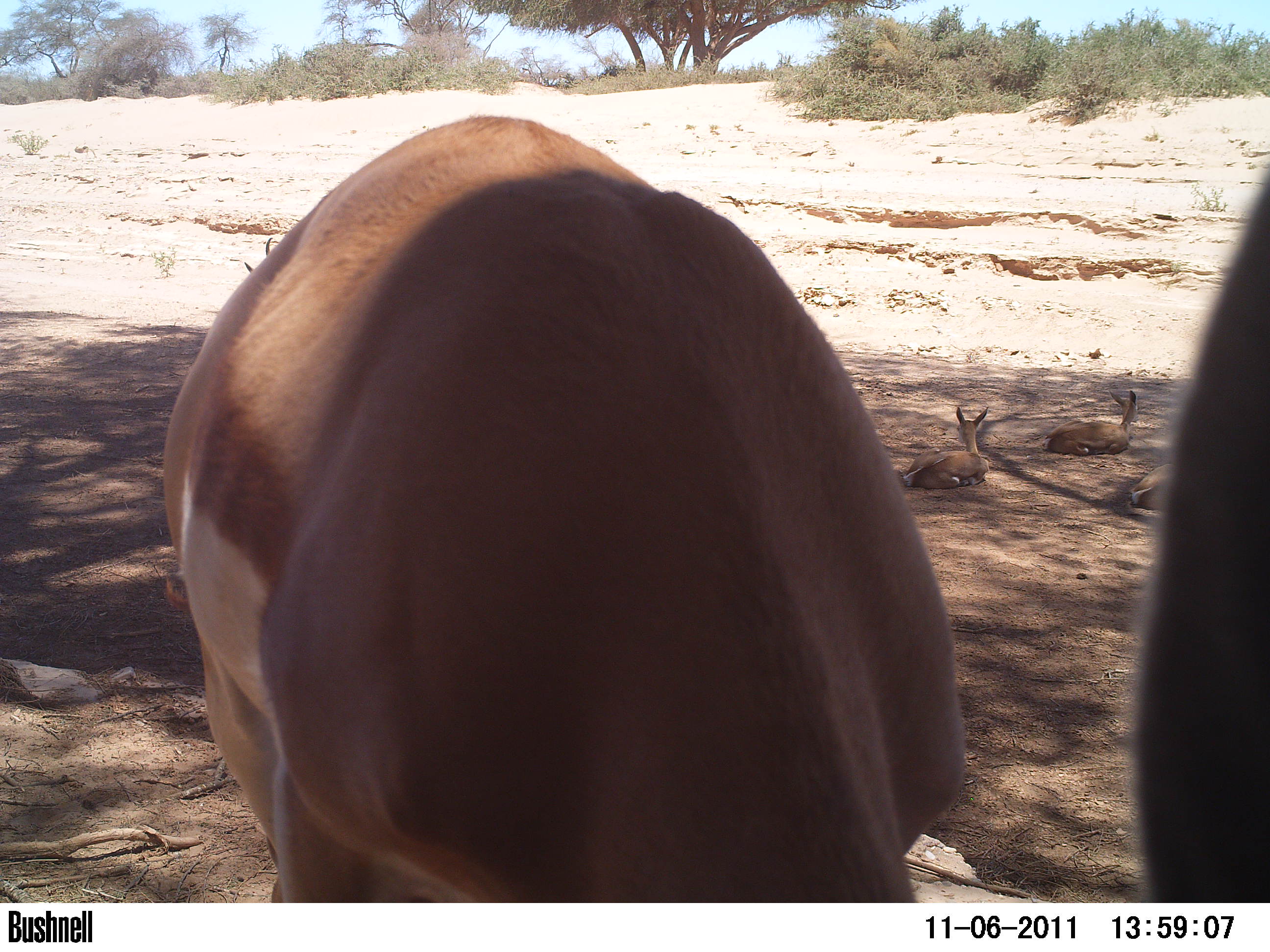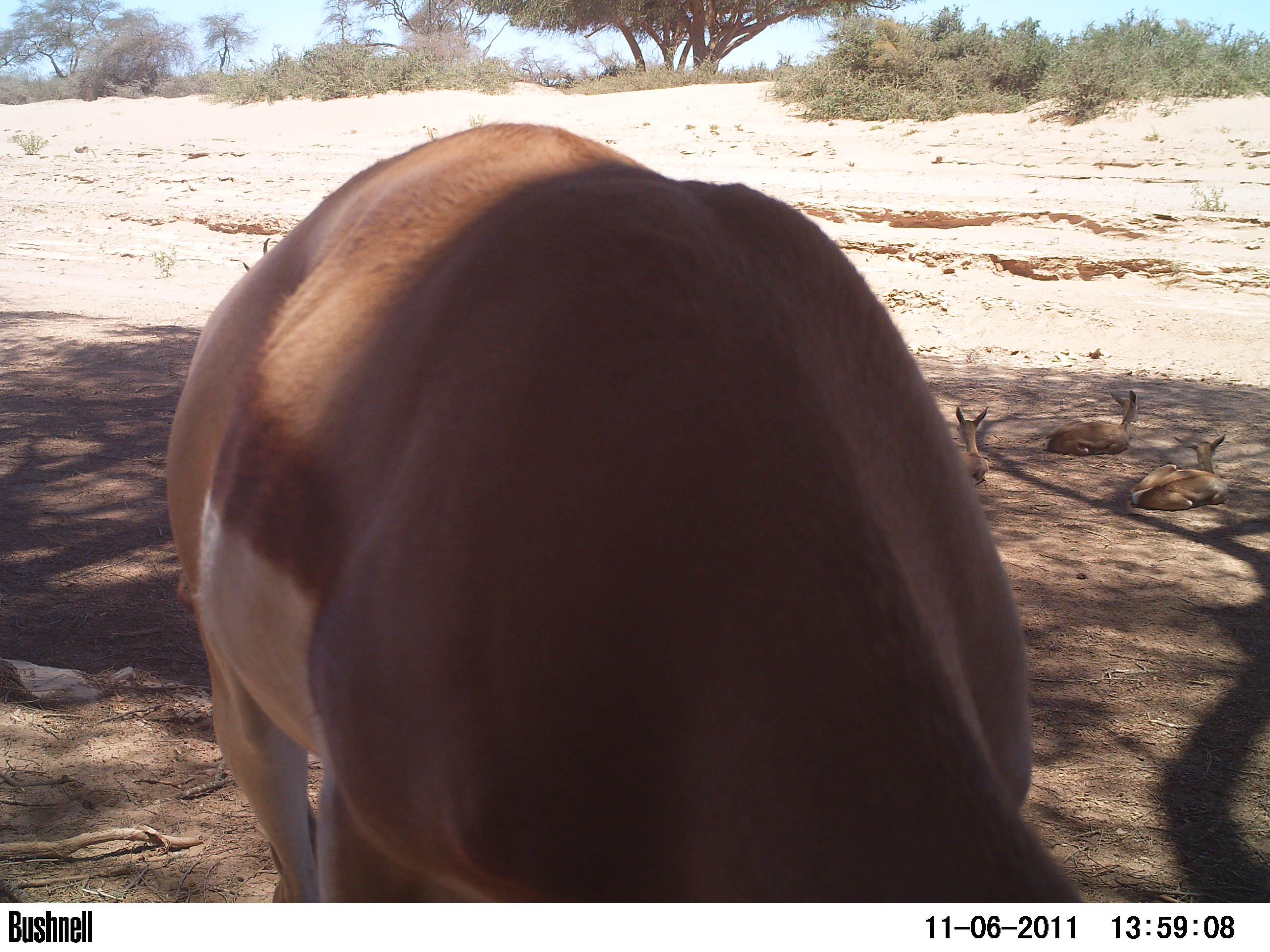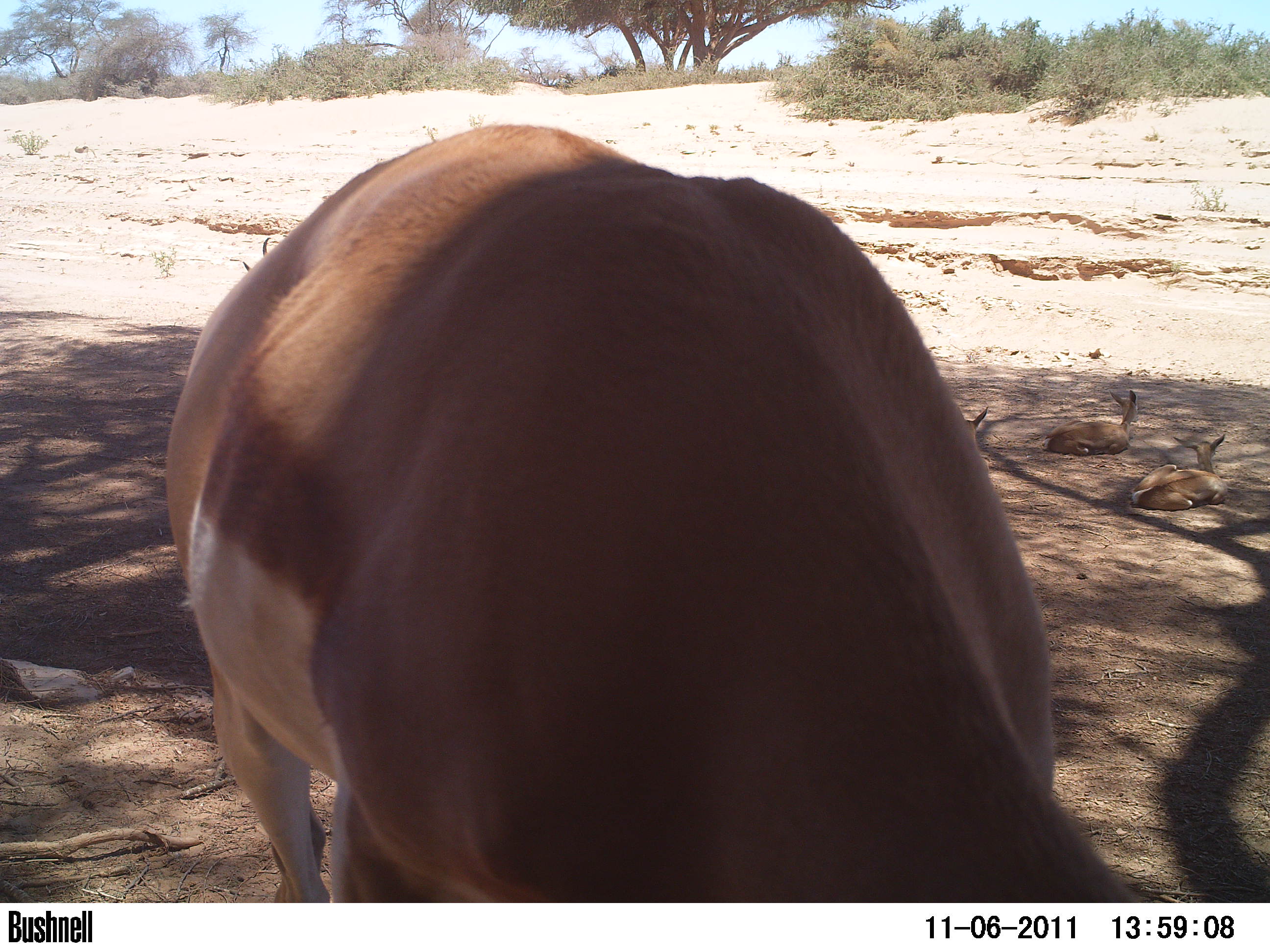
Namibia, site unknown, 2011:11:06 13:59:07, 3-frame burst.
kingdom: Animalia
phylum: Chordata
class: Mammalia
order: Artiodactyla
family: Bovidae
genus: Antidorcas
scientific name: Antidorcas marsupialis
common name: springbok